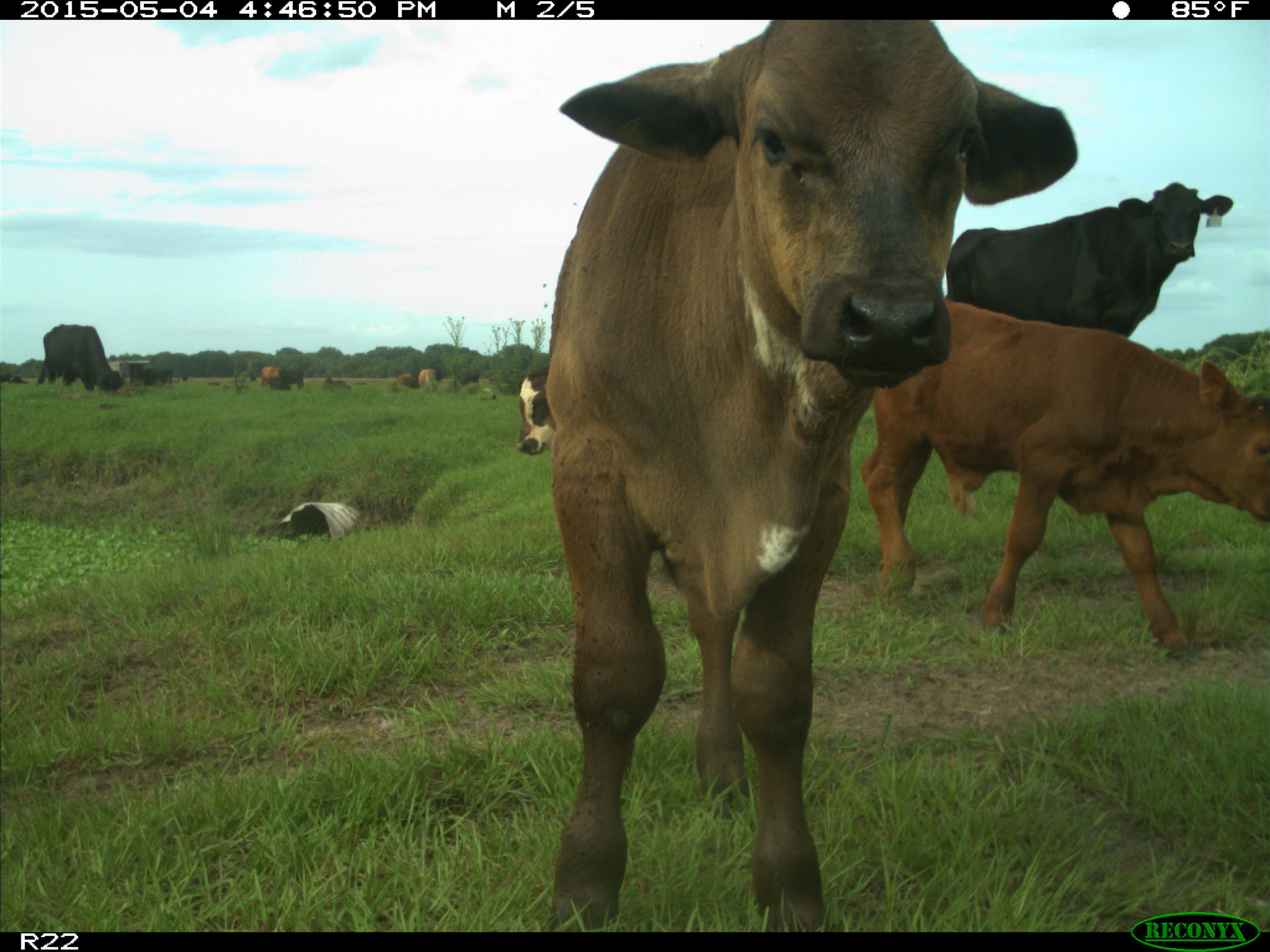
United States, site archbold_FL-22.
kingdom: Animalia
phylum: Chordata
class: Mammalia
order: Artiodactyla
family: Bovidae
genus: Bos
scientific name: Bos taurus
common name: domestic cow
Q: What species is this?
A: Bos taurus (domestic cow).